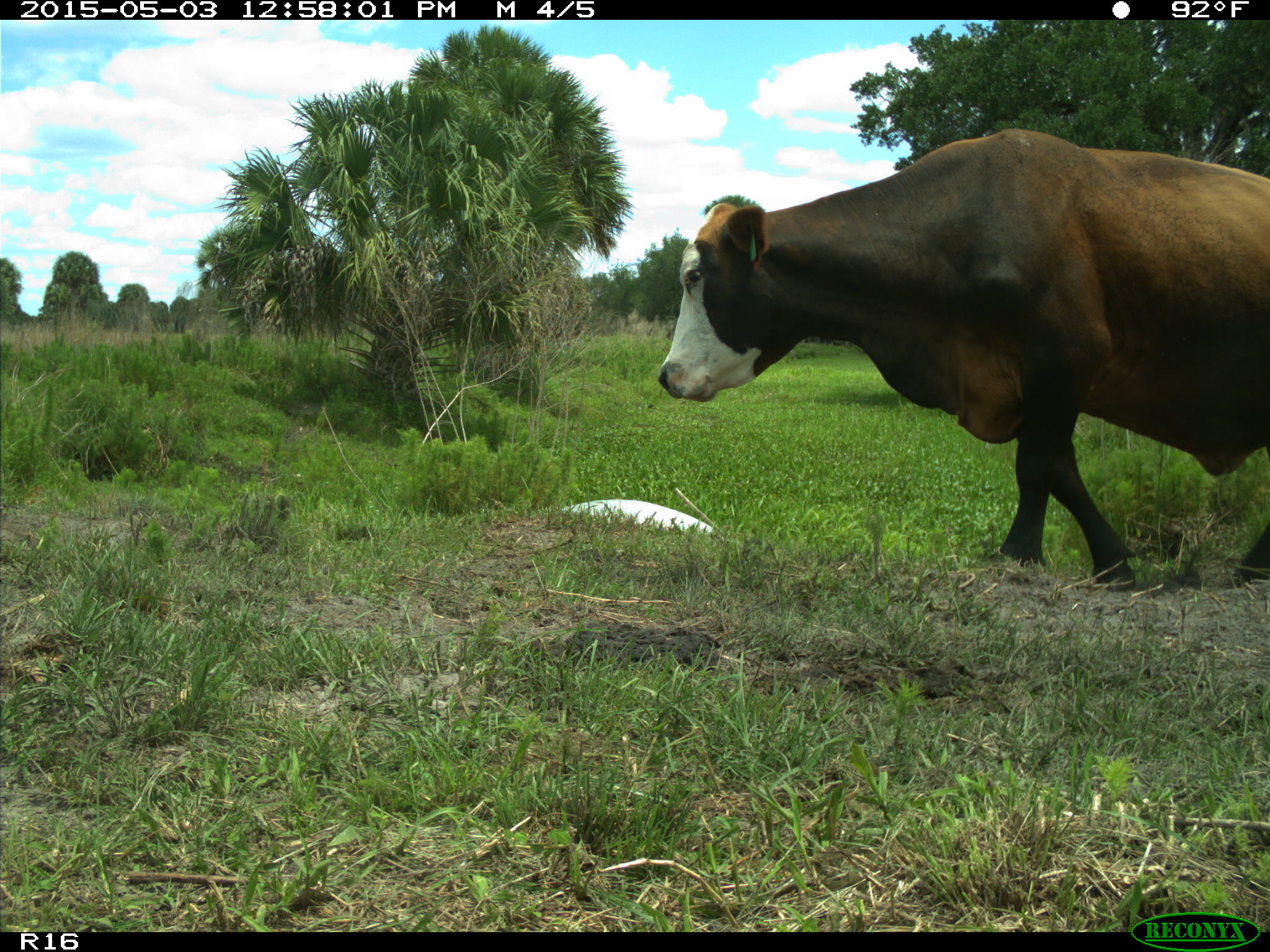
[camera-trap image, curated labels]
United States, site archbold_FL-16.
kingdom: Animalia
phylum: Chordata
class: Mammalia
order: Artiodactyla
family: Bovidae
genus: Bos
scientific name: Bos taurus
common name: domestic cow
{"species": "Bos taurus (domestic cow)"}